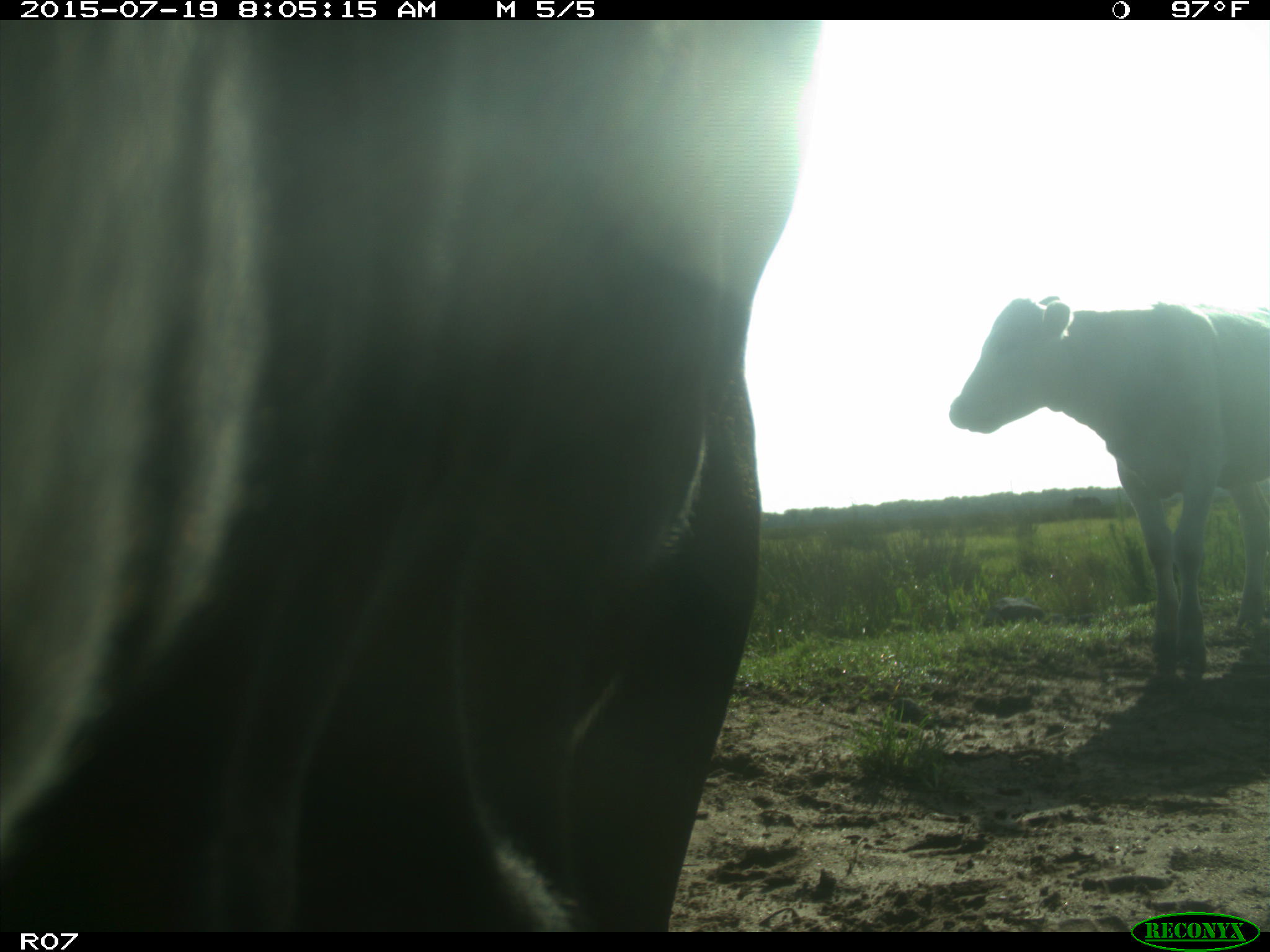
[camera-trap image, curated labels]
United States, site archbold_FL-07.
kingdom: Animalia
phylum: Chordata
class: Mammalia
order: Artiodactyla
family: Bovidae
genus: Bos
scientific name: Bos taurus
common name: domestic cow